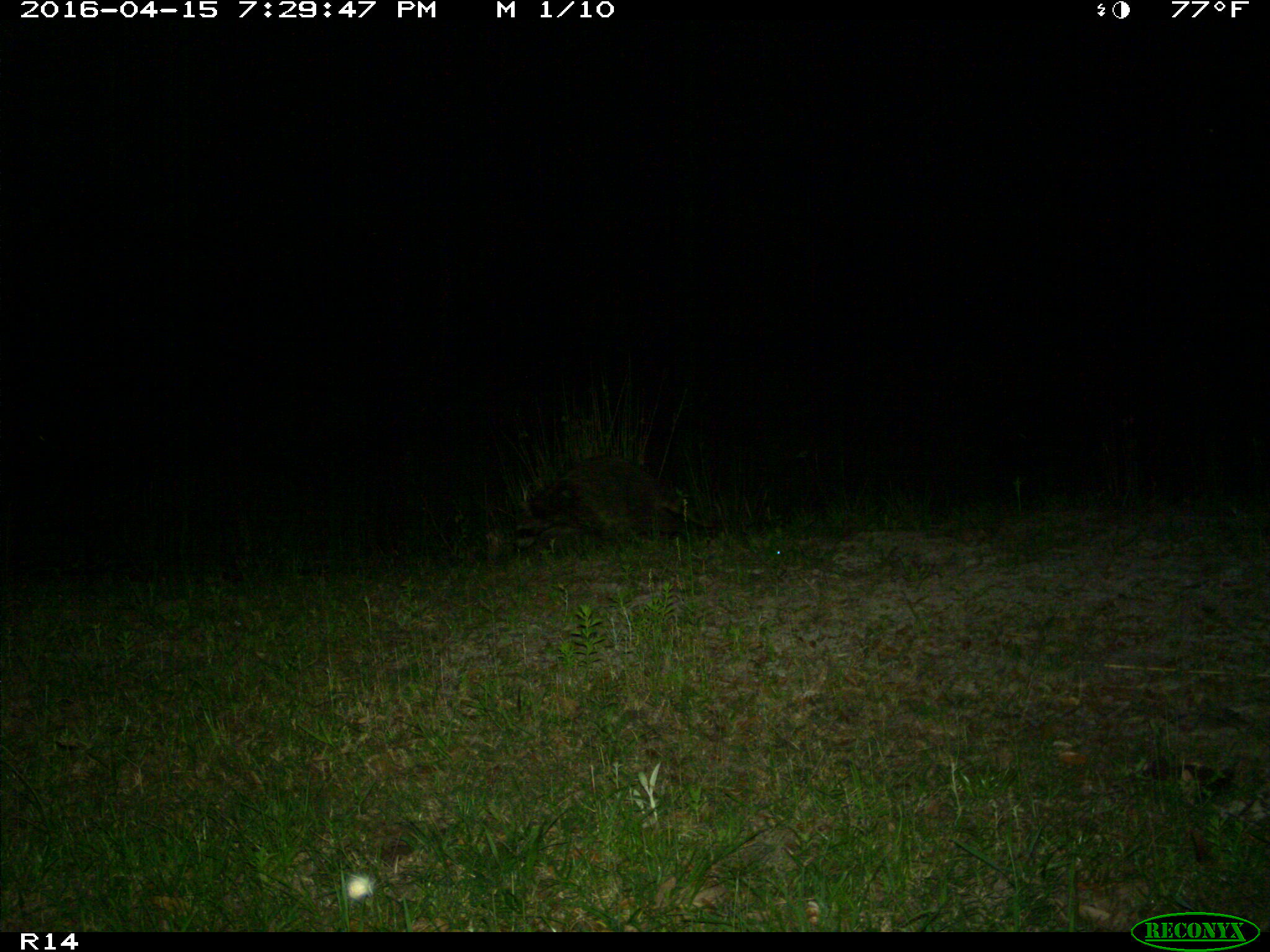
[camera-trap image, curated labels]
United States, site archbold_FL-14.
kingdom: Animalia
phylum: Chordata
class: Mammalia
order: Carnivora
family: Procyonidae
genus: Procyon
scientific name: Procyon lotor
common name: common raccoon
Procyon lotor (common raccoon).